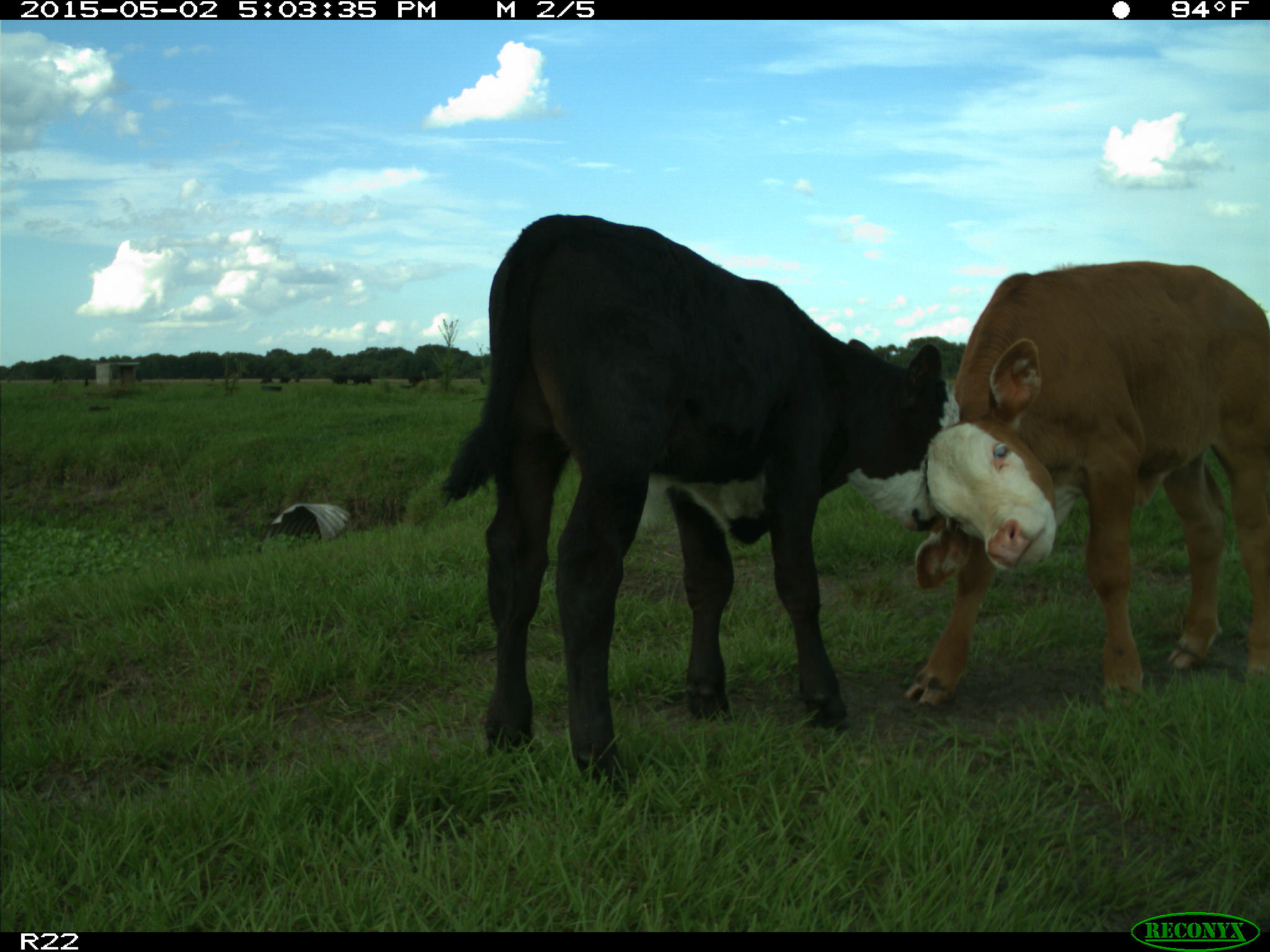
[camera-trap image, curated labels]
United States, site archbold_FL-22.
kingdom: Animalia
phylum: Chordata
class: Mammalia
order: Artiodactyla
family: Bovidae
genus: Bos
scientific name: Bos taurus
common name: domestic cow